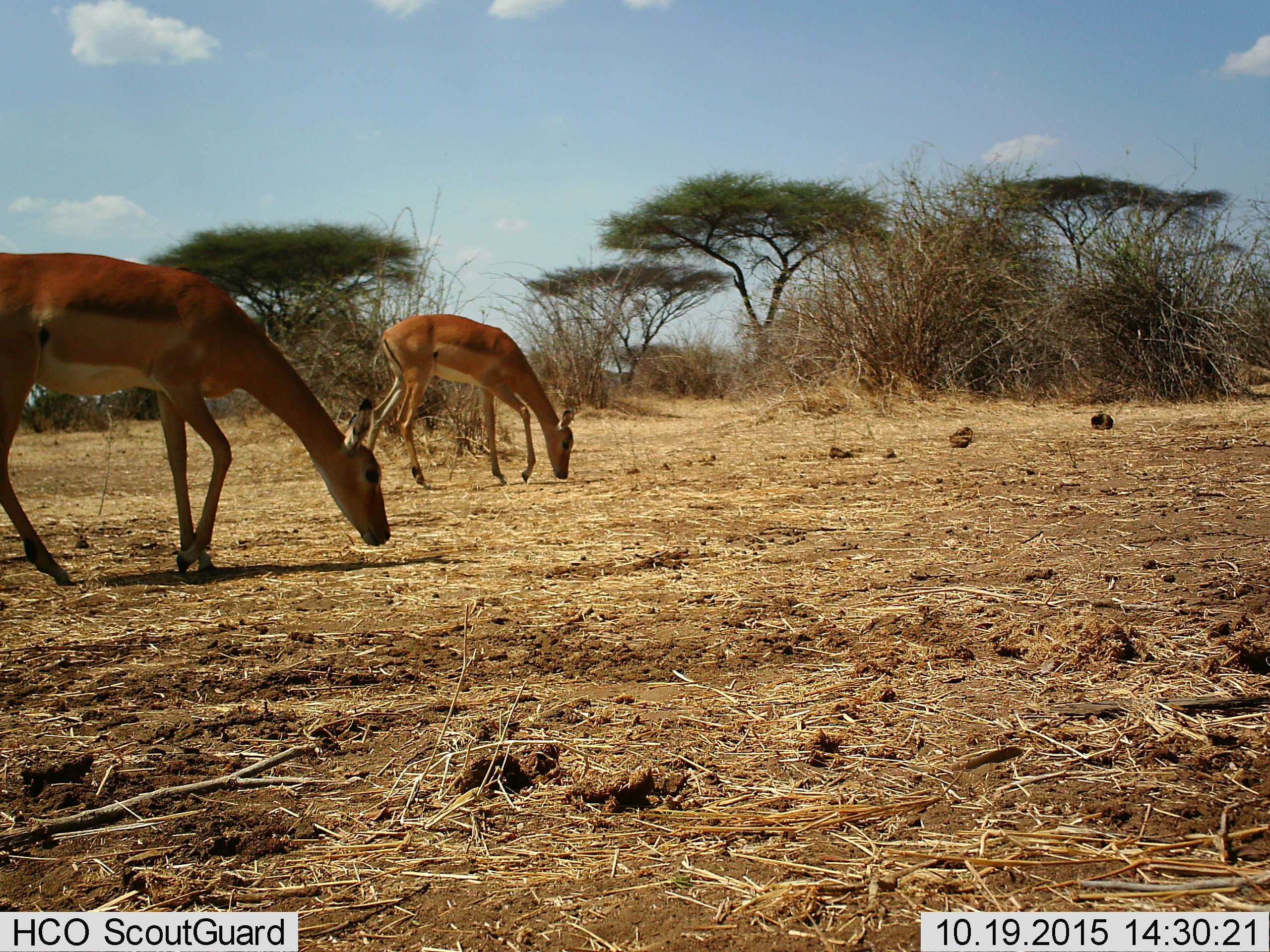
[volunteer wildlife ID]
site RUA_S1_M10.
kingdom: Animalia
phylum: Chordata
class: Mammalia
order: Artiodactyla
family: Bovidae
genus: Aepyceros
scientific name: Aepyceros melampus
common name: impala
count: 2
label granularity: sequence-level